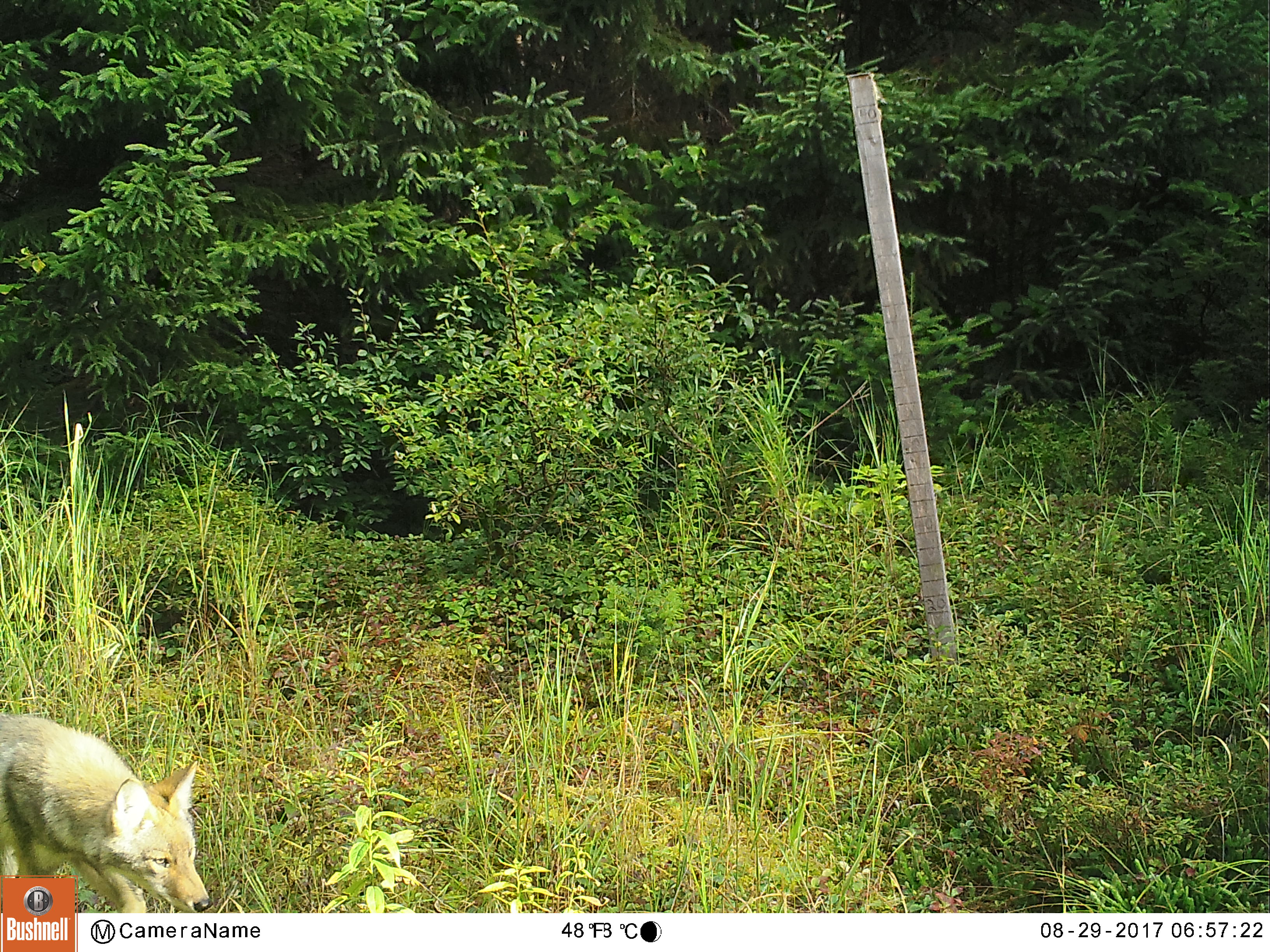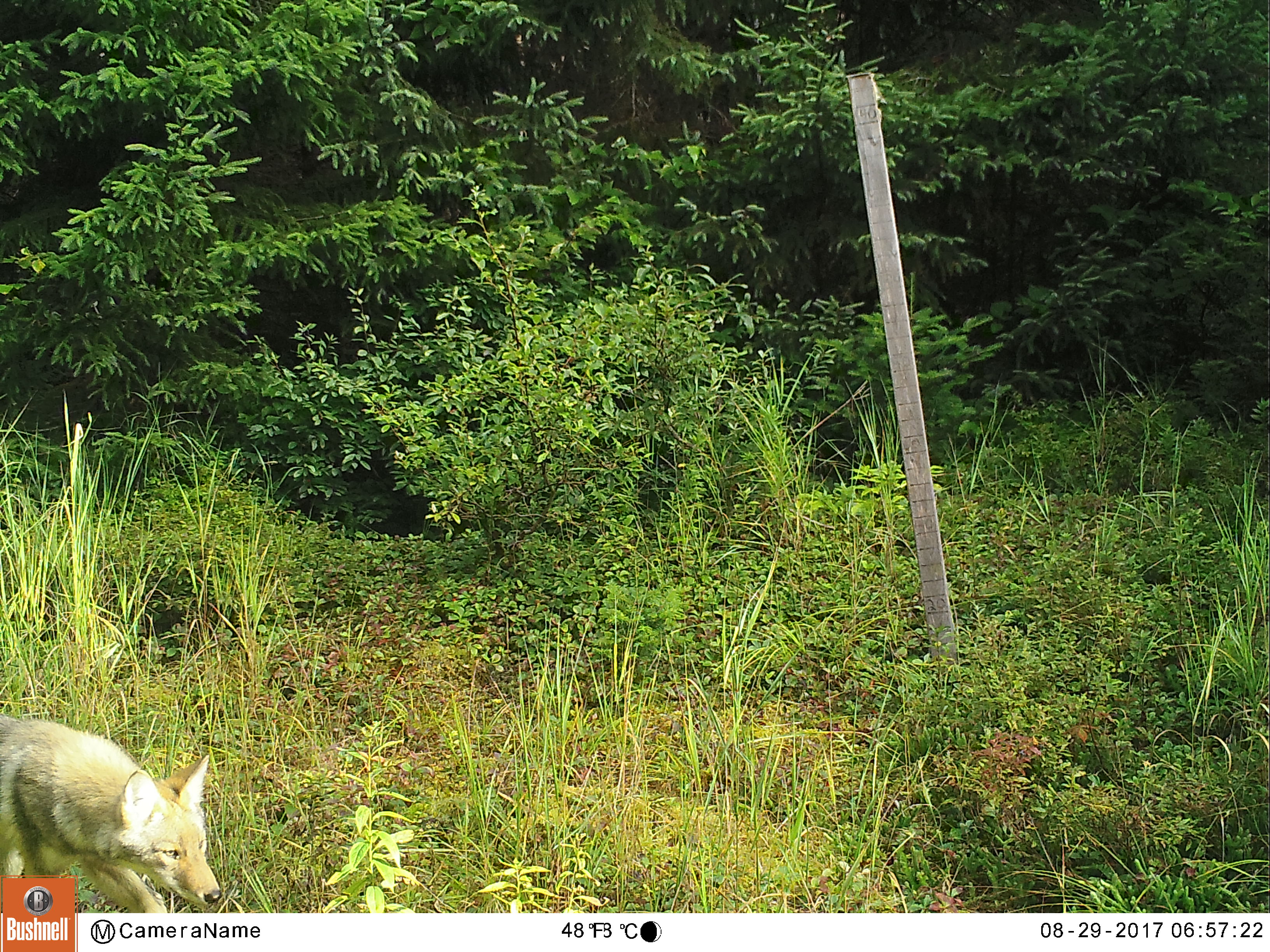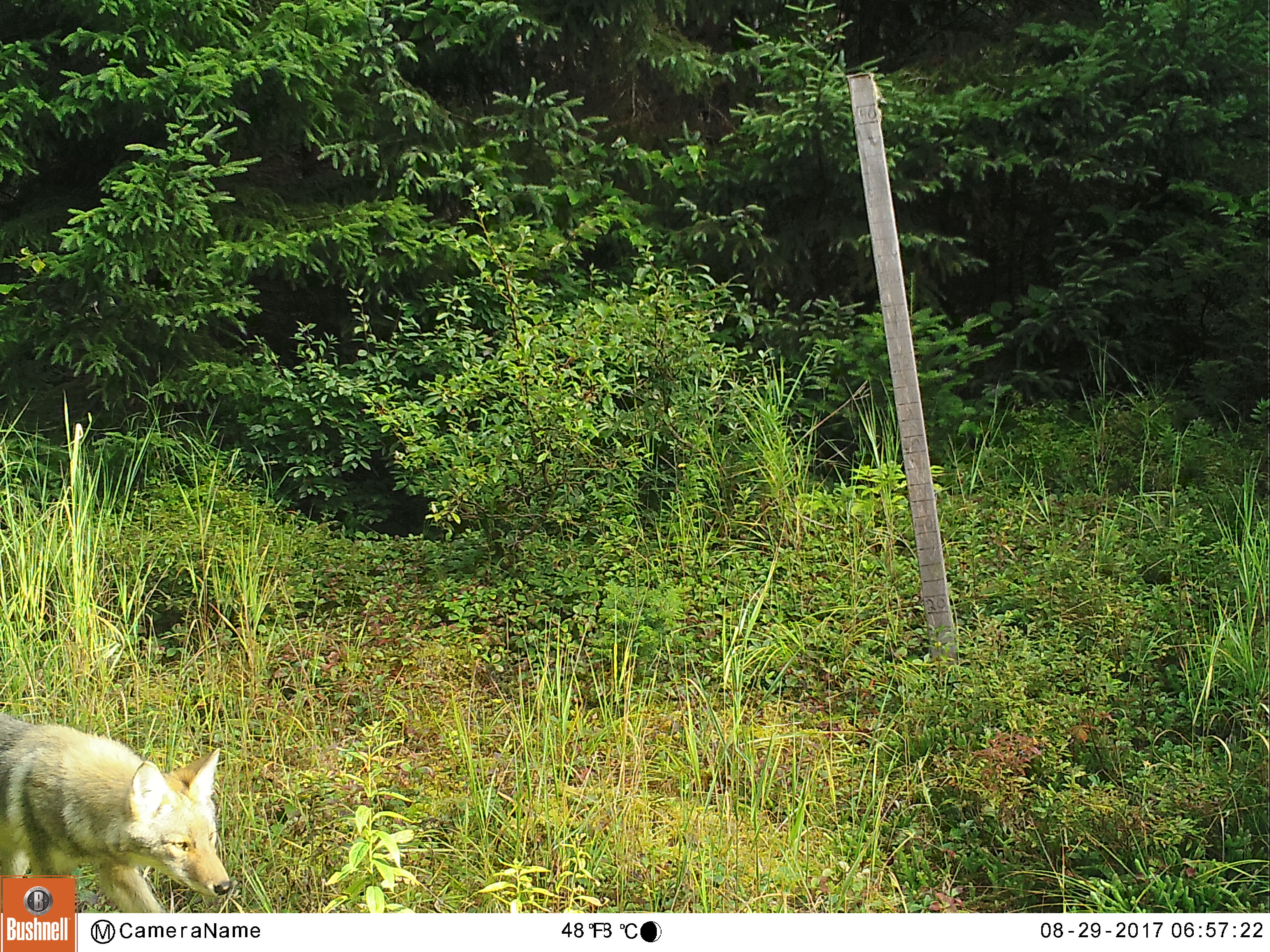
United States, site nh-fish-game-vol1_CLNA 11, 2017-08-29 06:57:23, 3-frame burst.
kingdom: Animalia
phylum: Chordata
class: Mammalia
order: Carnivora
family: Canidae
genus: Canis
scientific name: Canis latrans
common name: coyote